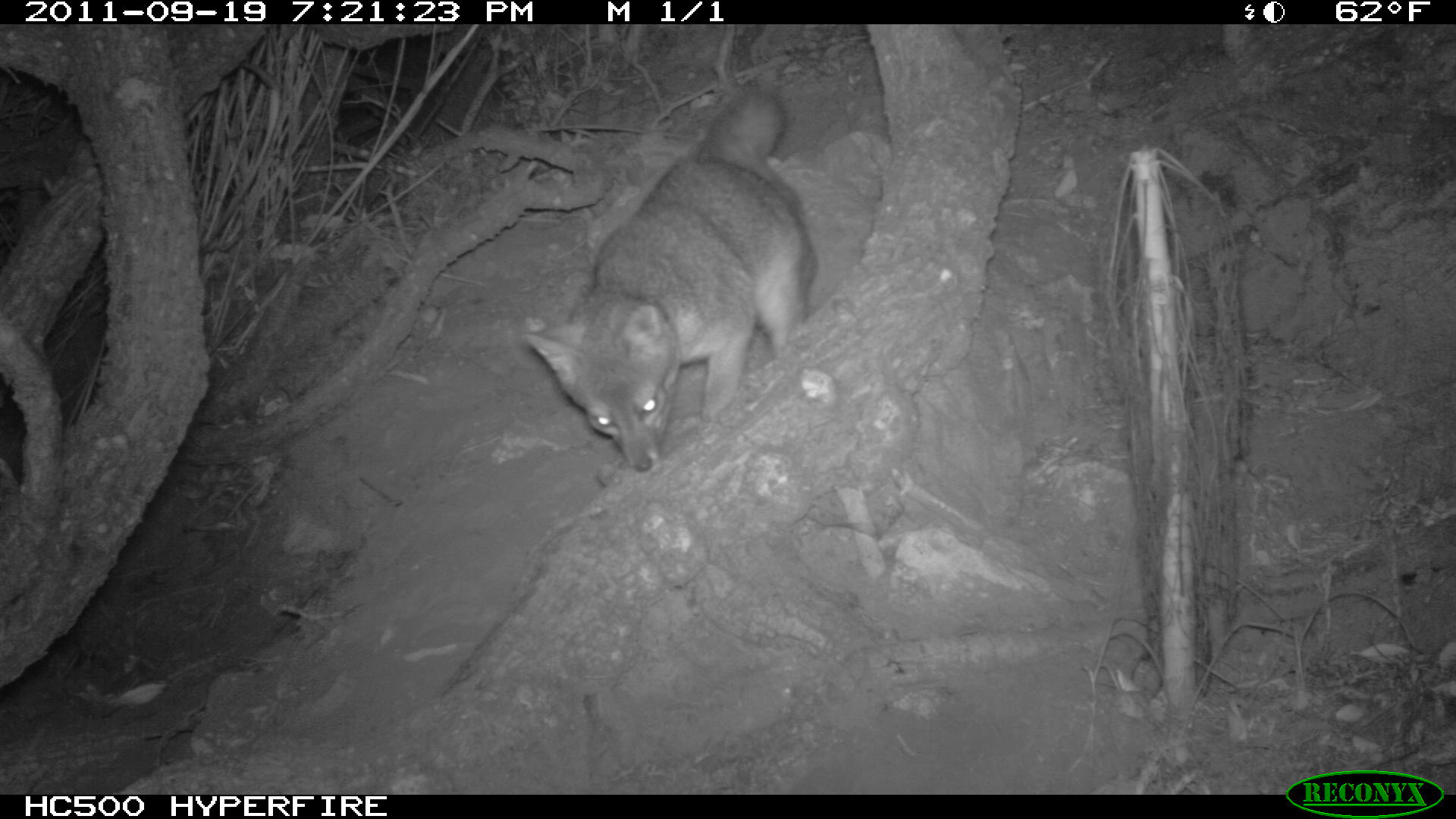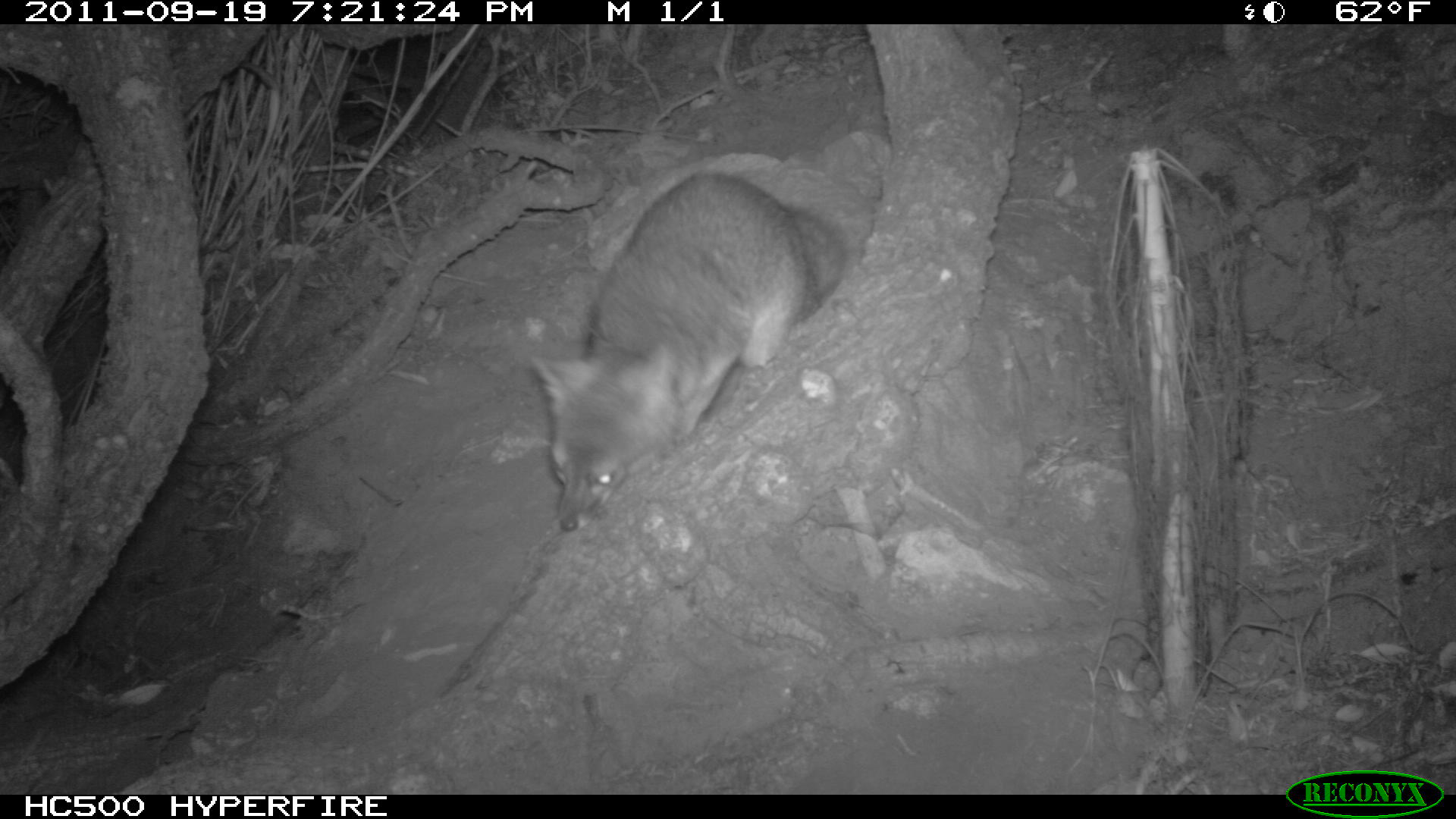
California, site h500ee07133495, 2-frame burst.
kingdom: Animalia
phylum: Chordata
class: Mammalia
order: Carnivora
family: Canidae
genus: Urocyon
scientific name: Urocyon littoralis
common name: island fox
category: fox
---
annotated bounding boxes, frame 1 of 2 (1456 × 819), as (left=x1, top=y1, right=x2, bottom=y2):
fox: (left=522, top=89, right=826, bottom=469)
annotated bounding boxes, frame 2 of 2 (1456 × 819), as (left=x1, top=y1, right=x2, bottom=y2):
fox: (left=531, top=173, right=846, bottom=531)